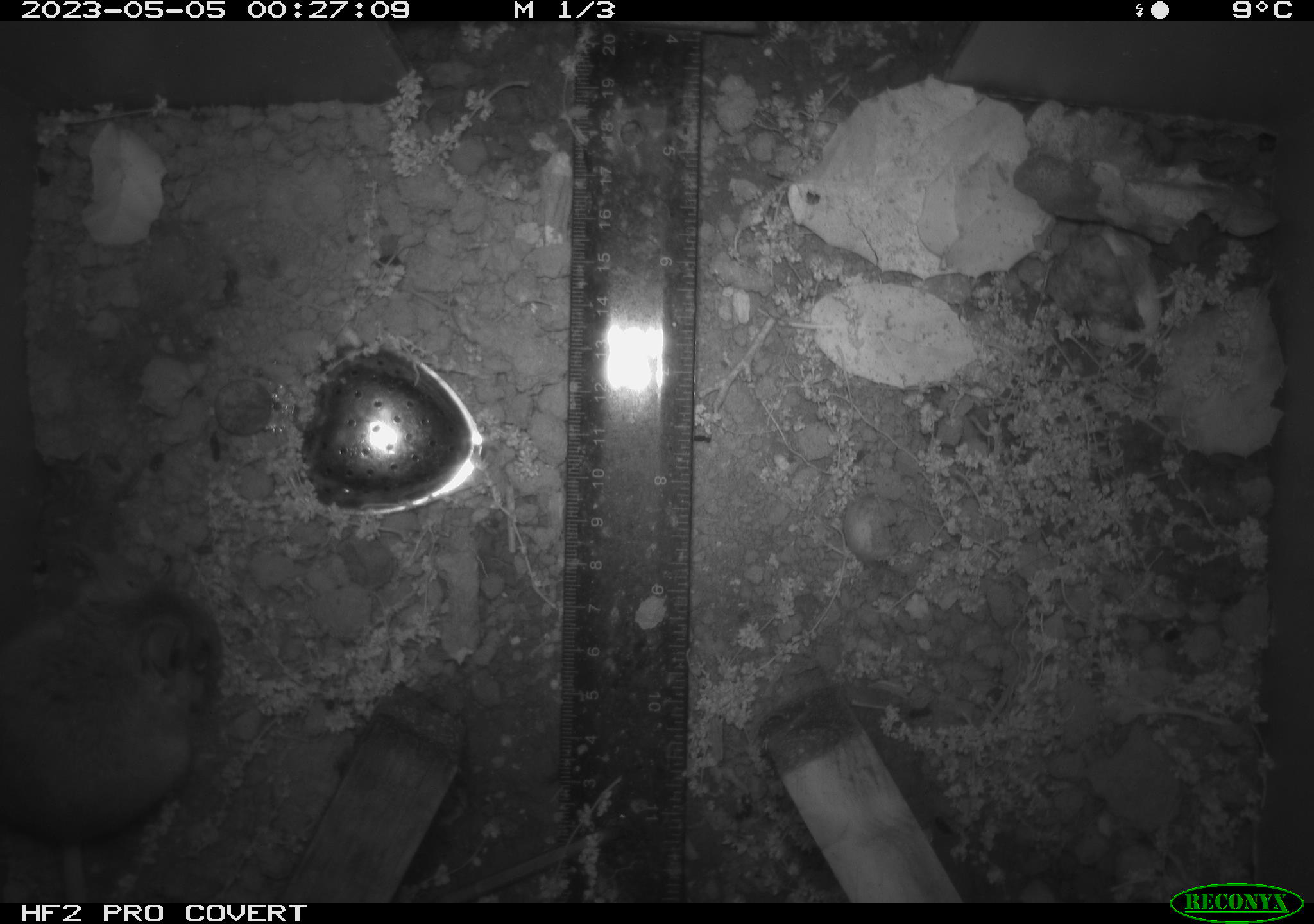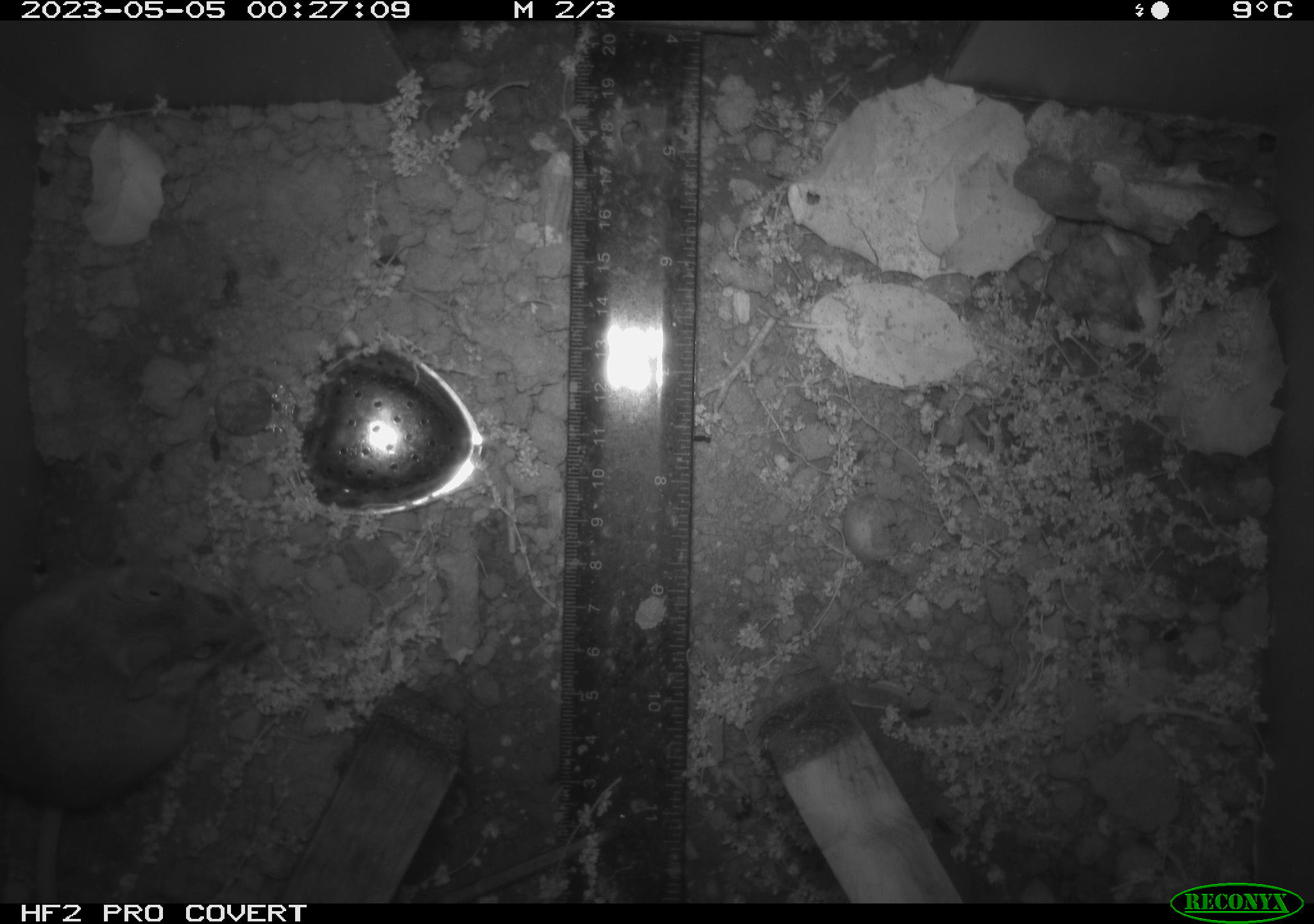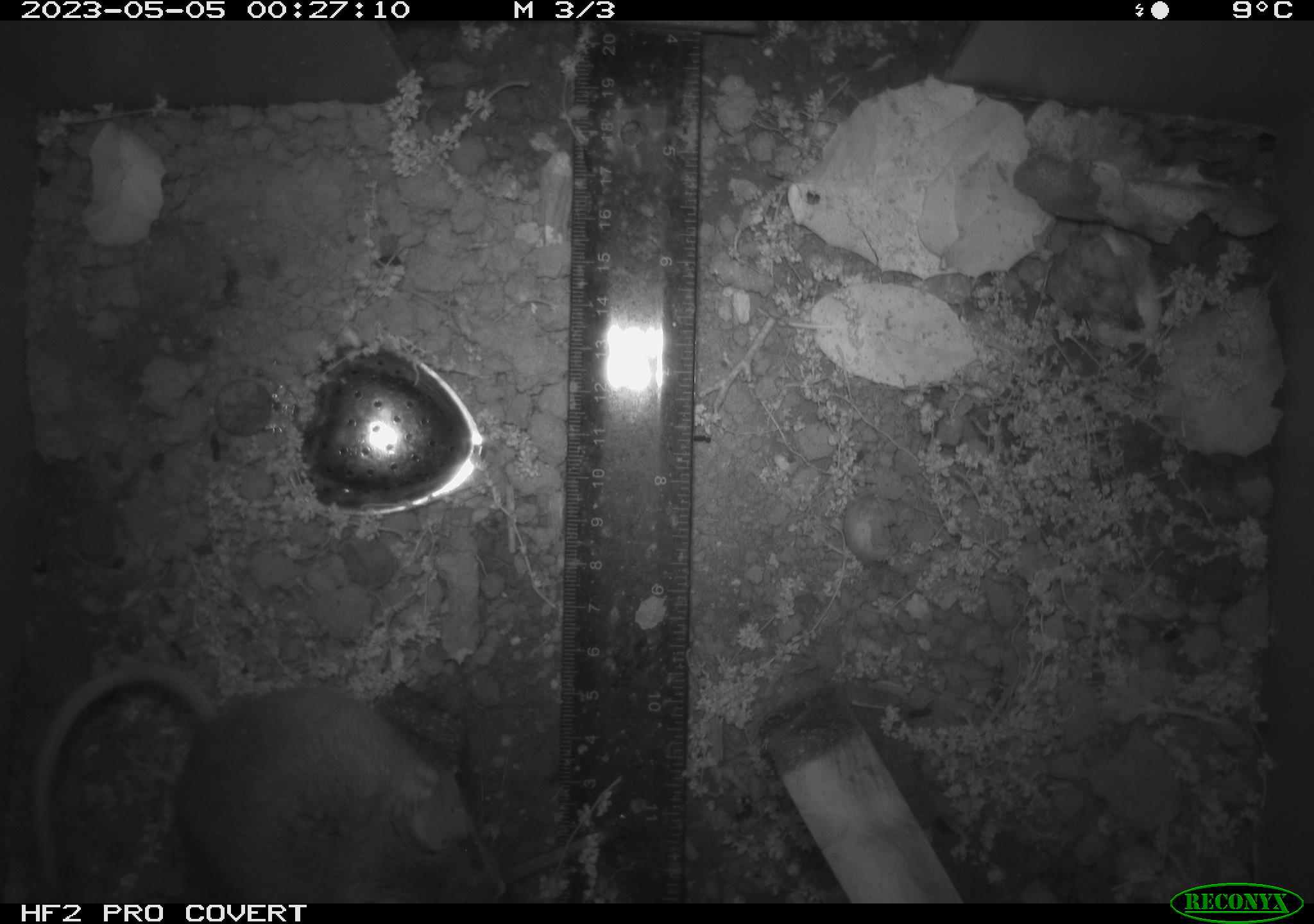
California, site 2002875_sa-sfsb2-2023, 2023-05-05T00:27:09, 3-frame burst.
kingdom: Animalia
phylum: Chordata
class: Mammalia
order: Rodentia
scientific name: Rodentia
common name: mouse species